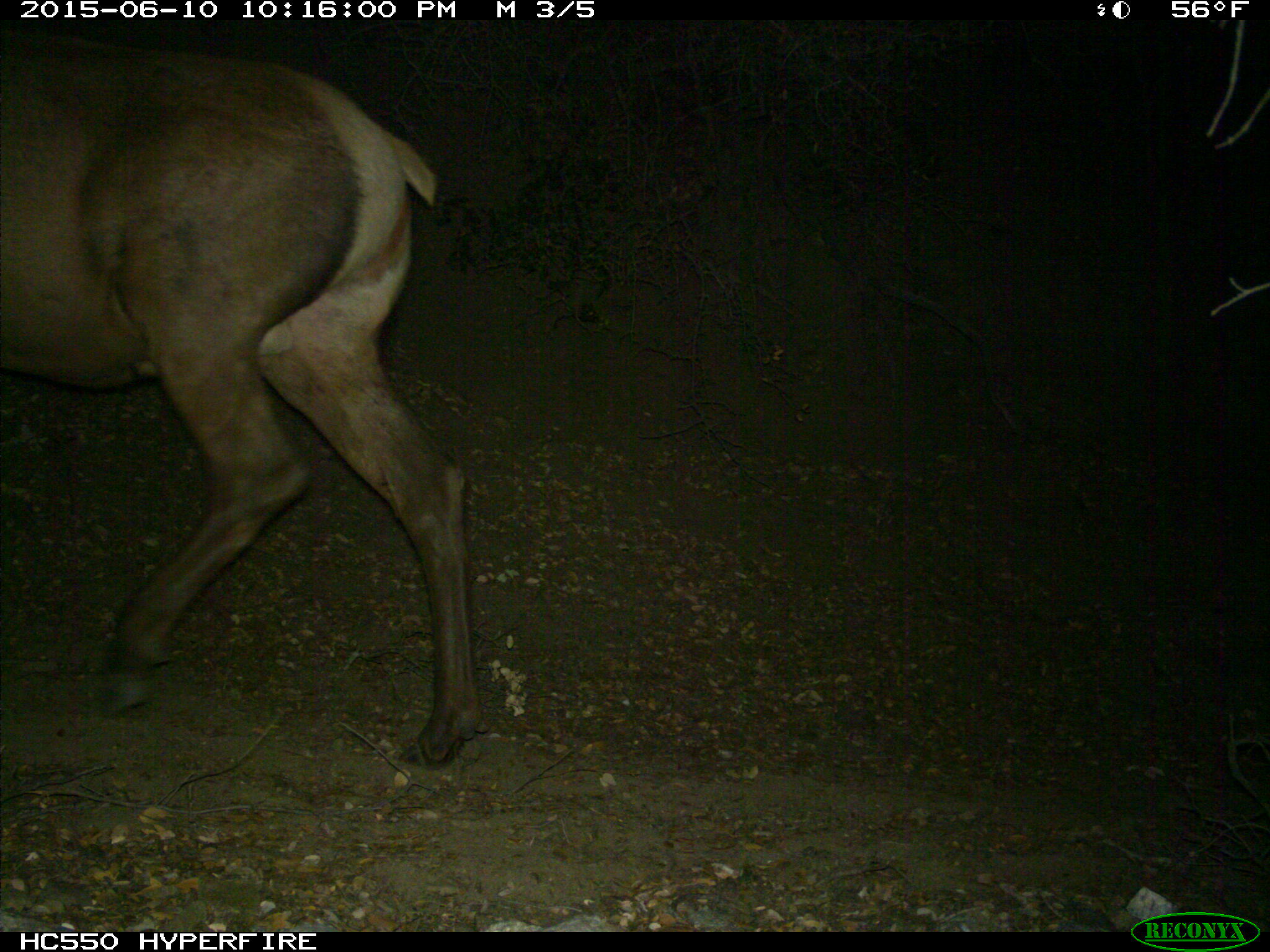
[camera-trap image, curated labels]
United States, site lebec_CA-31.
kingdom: Animalia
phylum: Chordata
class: Mammalia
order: Artiodactyla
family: Cervidae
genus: Cervus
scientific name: Cervus canadensis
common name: elk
Cervus canadensis (elk).